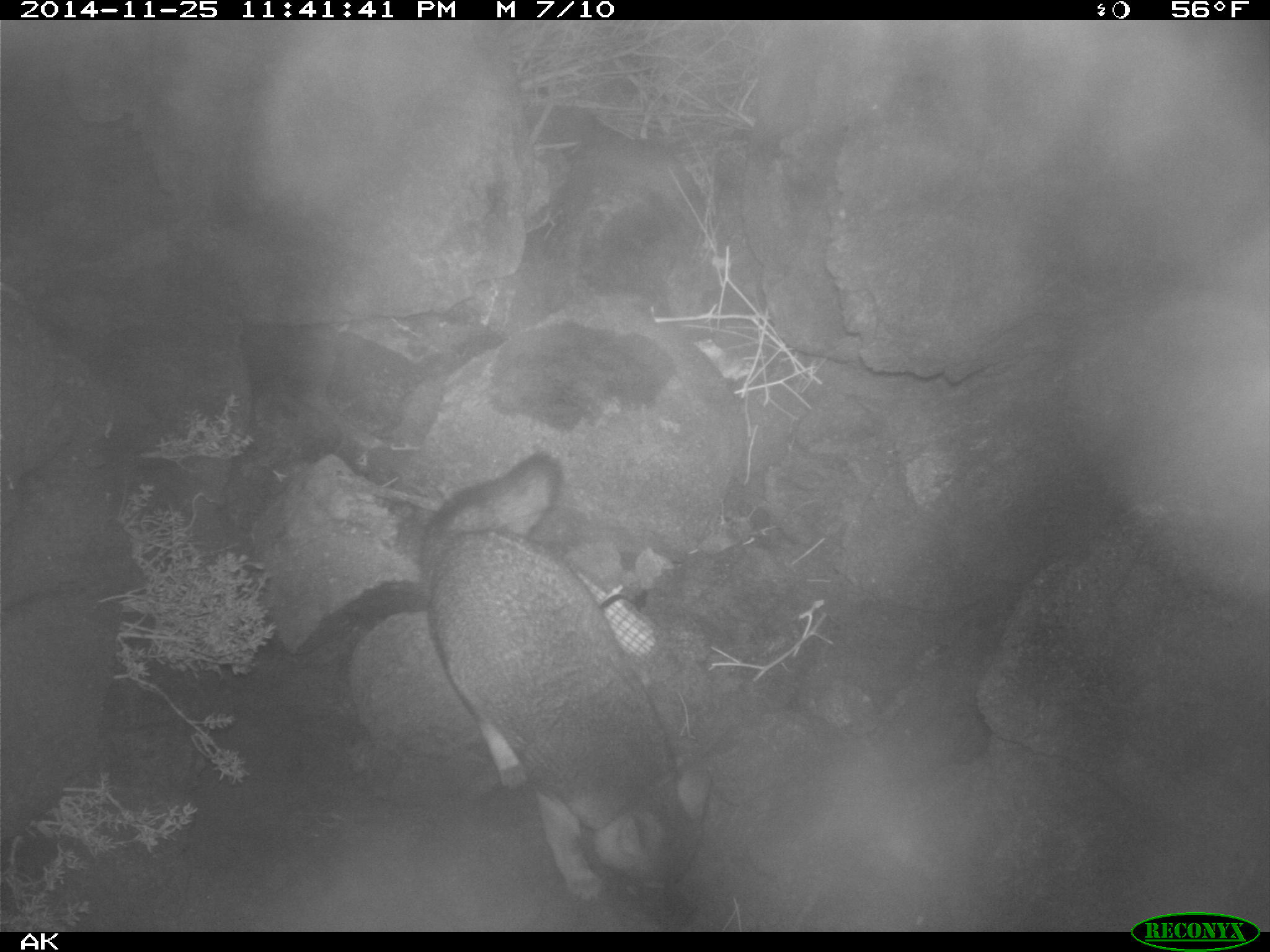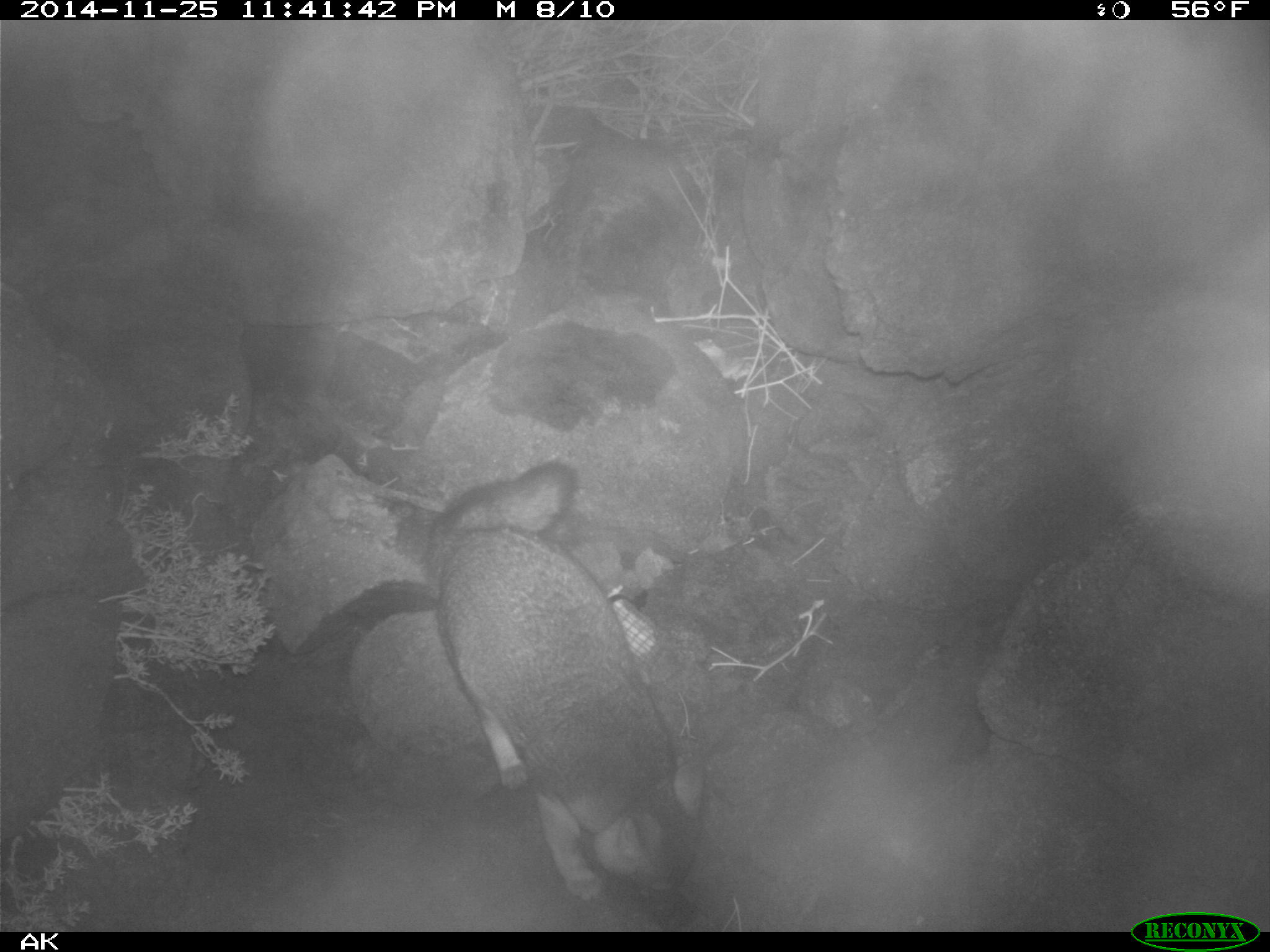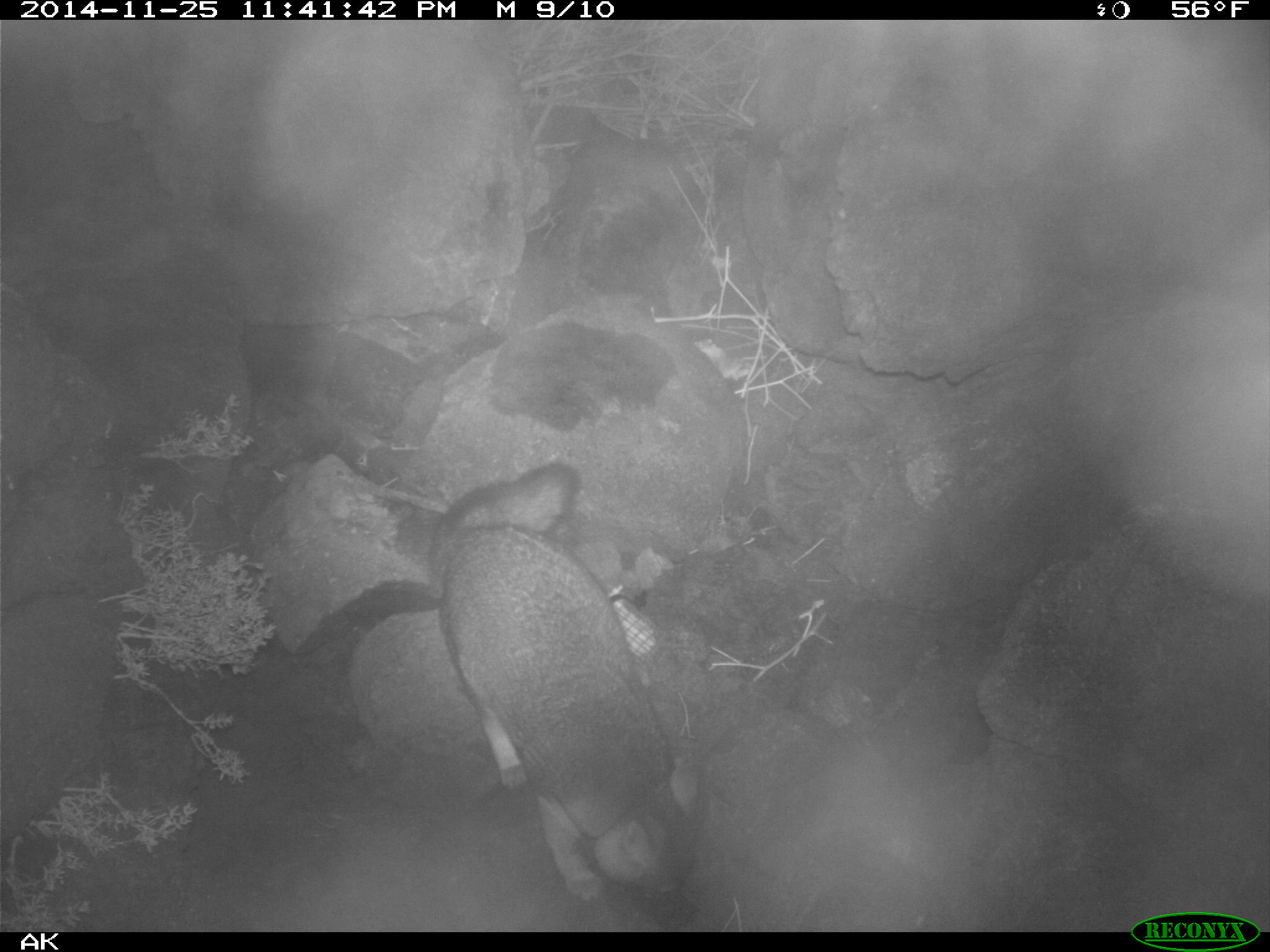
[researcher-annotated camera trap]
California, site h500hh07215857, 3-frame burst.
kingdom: Animalia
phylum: Chordata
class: Mammalia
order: Carnivora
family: Canidae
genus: Urocyon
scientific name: Urocyon littoralis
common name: island fox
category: fox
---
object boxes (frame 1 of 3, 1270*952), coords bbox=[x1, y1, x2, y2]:
fox: bbox=[418, 449, 718, 918]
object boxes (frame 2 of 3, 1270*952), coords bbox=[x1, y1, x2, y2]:
fox: bbox=[427, 459, 708, 925]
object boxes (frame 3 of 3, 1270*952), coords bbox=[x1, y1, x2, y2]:
fox: bbox=[430, 461, 709, 924]